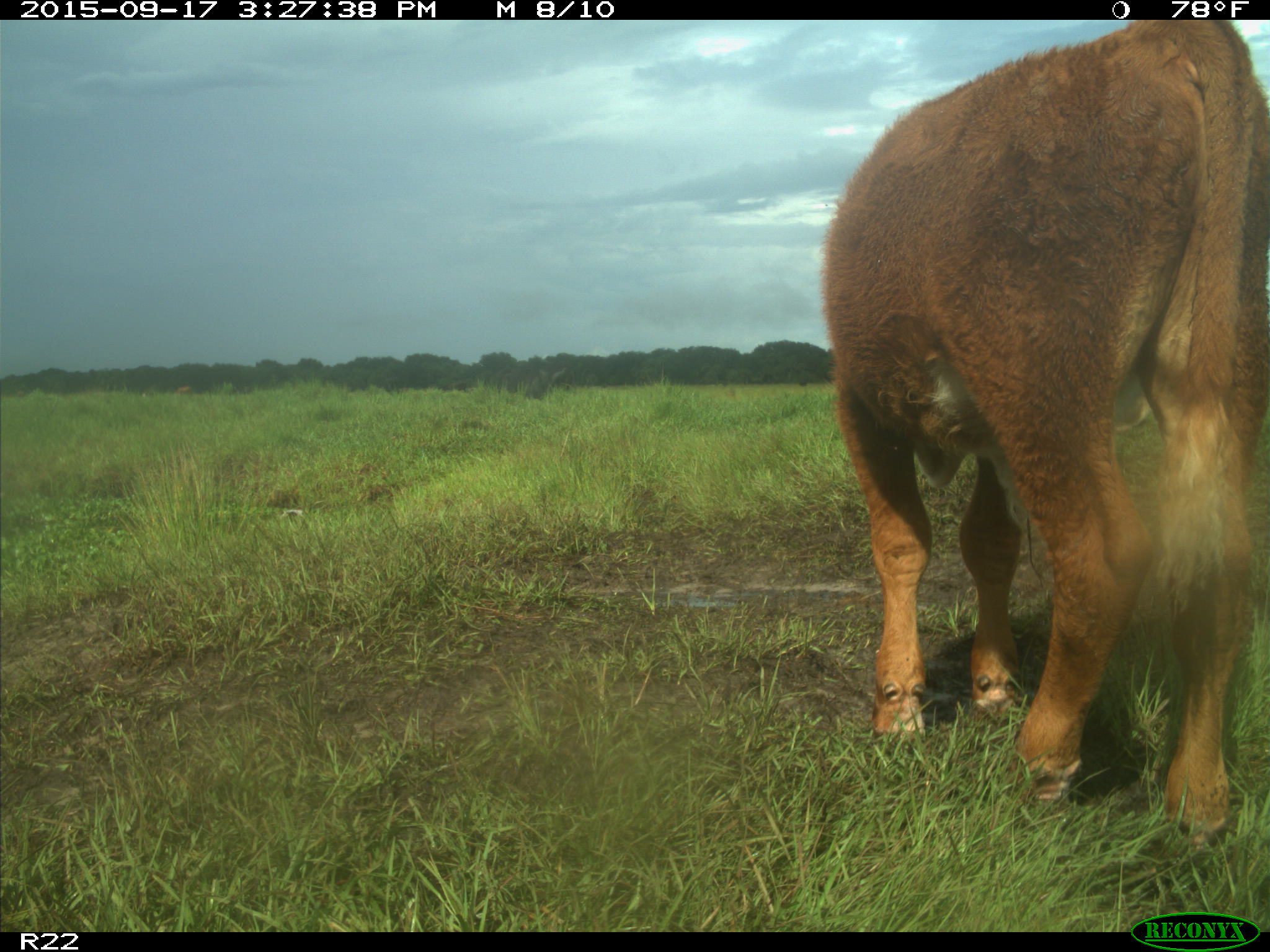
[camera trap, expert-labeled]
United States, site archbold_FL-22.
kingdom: Animalia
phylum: Chordata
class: Mammalia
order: Artiodactyla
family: Bovidae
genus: Bos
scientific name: Bos taurus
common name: domestic cow